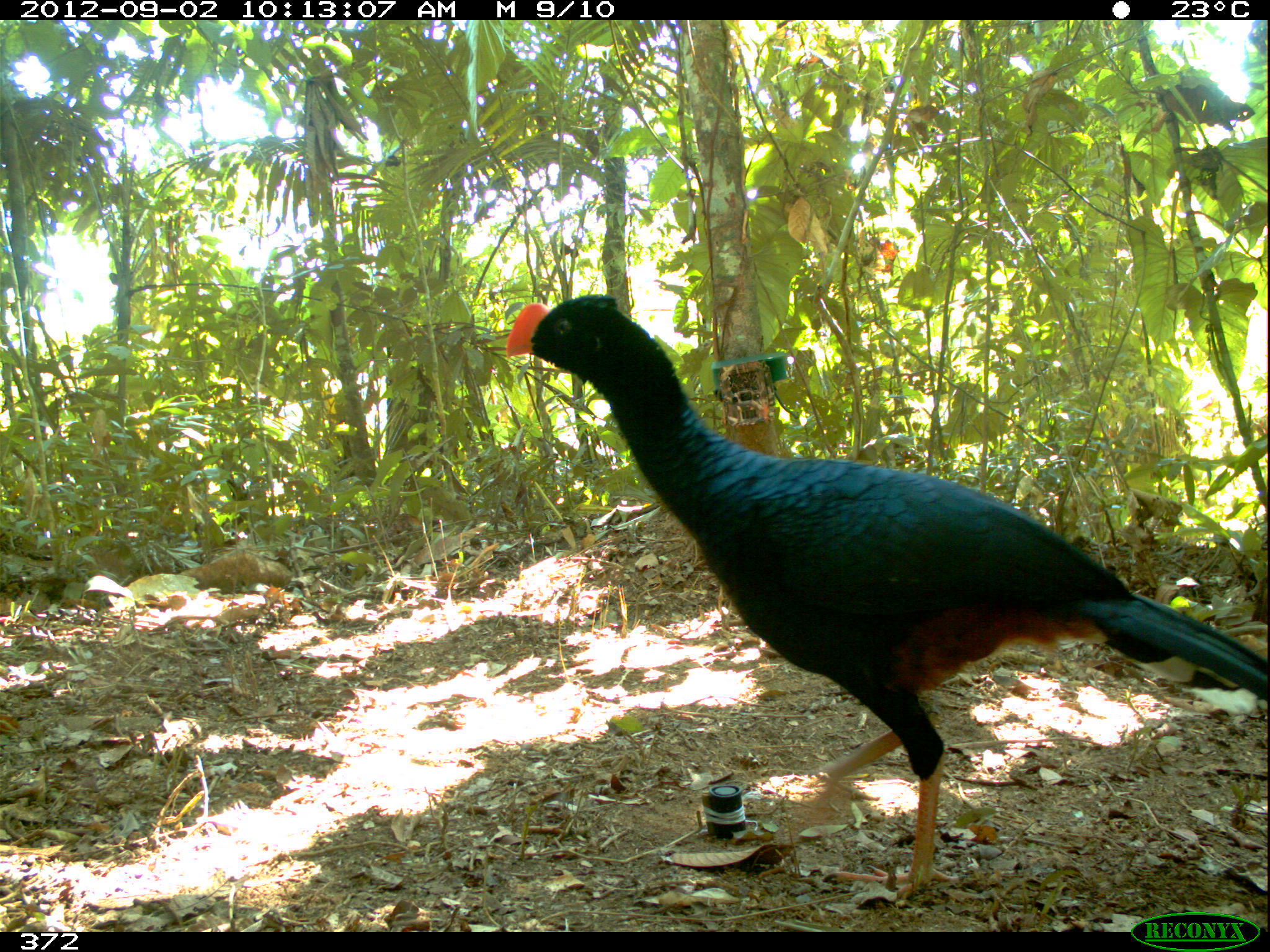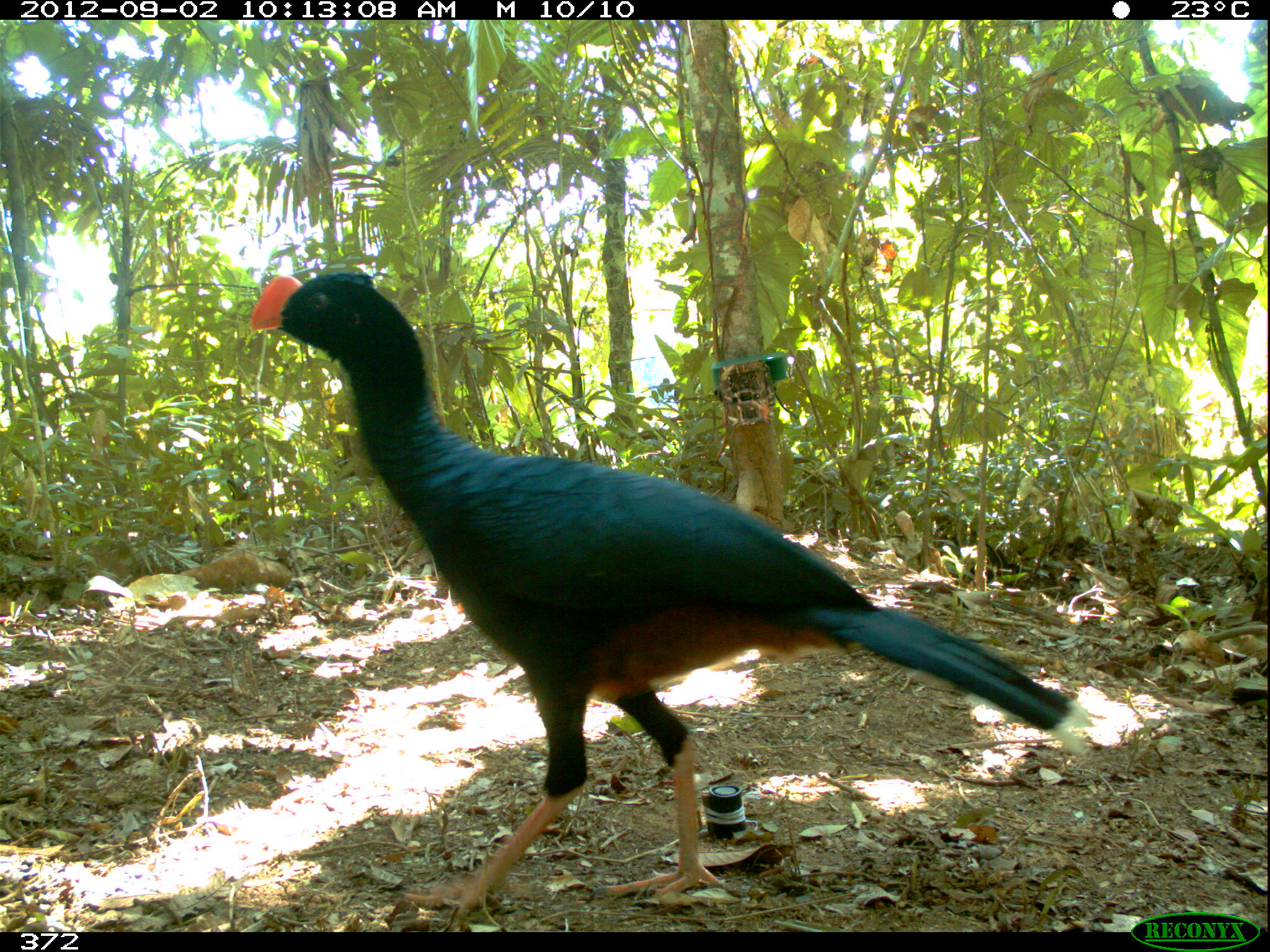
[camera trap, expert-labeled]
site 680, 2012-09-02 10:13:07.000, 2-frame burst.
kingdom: Animalia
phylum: Chordata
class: Aves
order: Galliformes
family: Cracidae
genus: Mitu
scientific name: Mitu tuberosum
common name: razor-billed curassow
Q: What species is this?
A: Mitu tuberosum (razor-billed curassow).